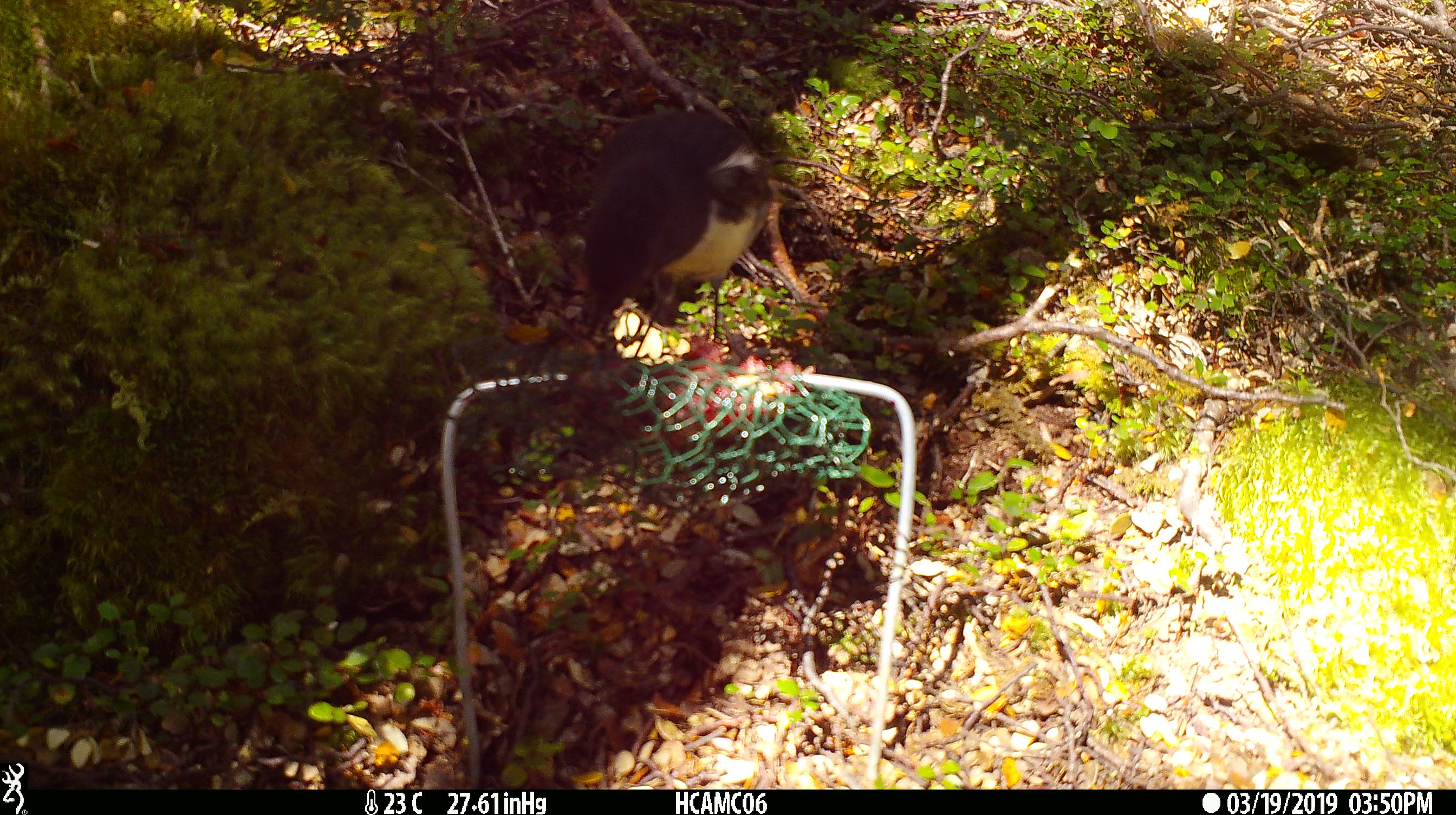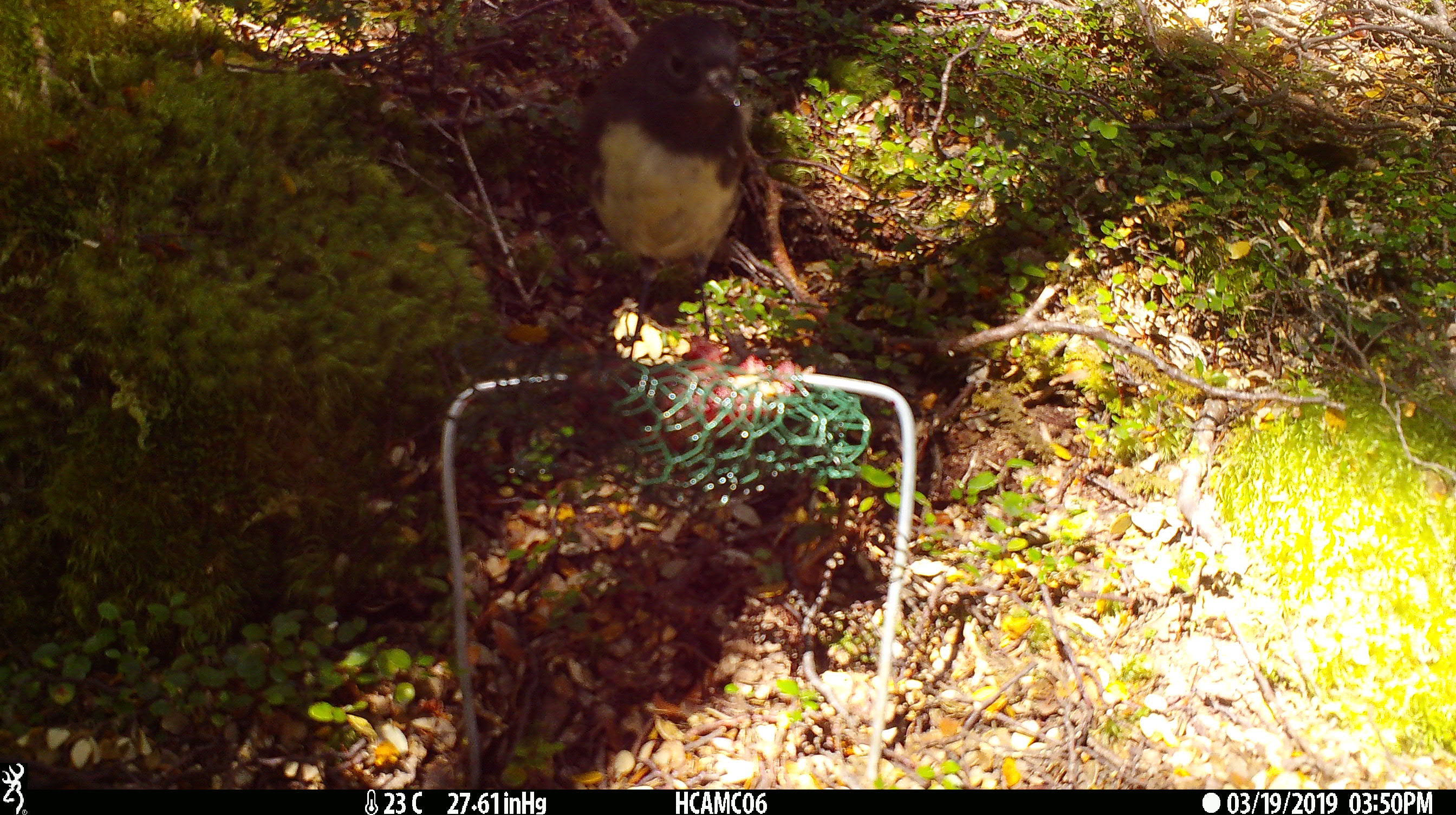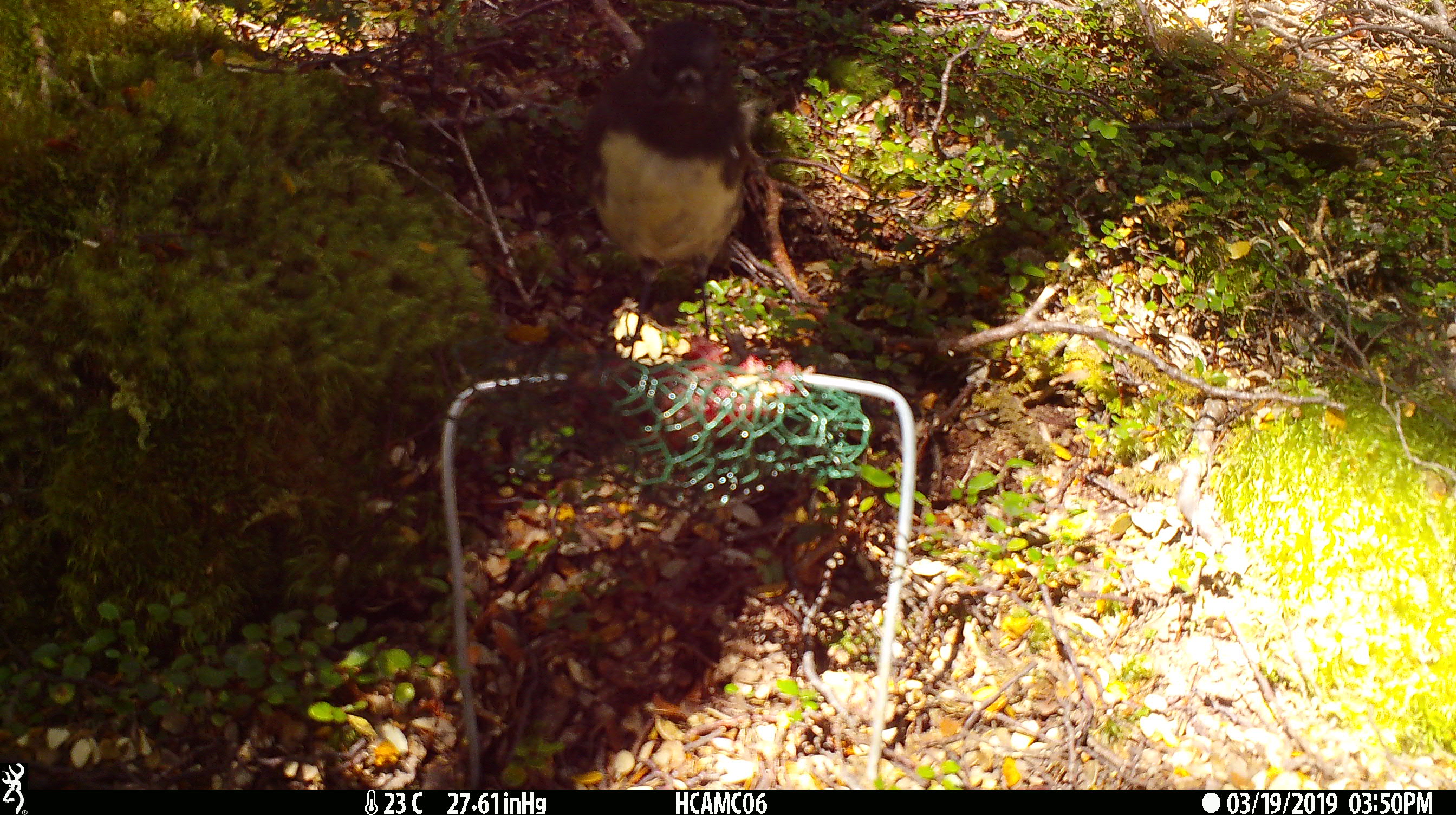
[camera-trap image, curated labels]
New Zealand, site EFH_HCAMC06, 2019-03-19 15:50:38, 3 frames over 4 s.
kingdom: Animalia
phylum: Chordata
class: Aves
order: Passeriformes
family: Petroicidae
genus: Petroica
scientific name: Petroica australis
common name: new zealand robin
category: robin